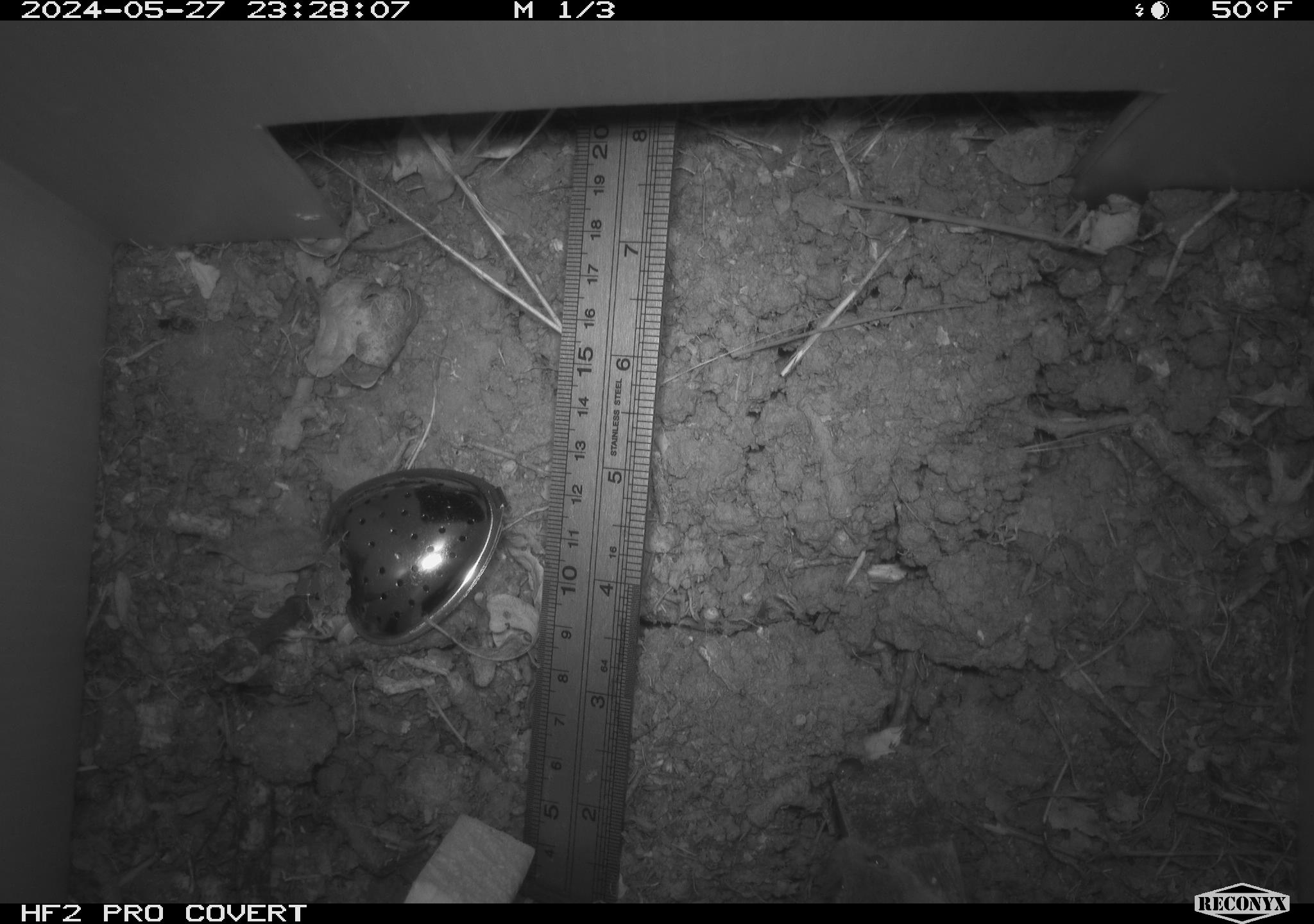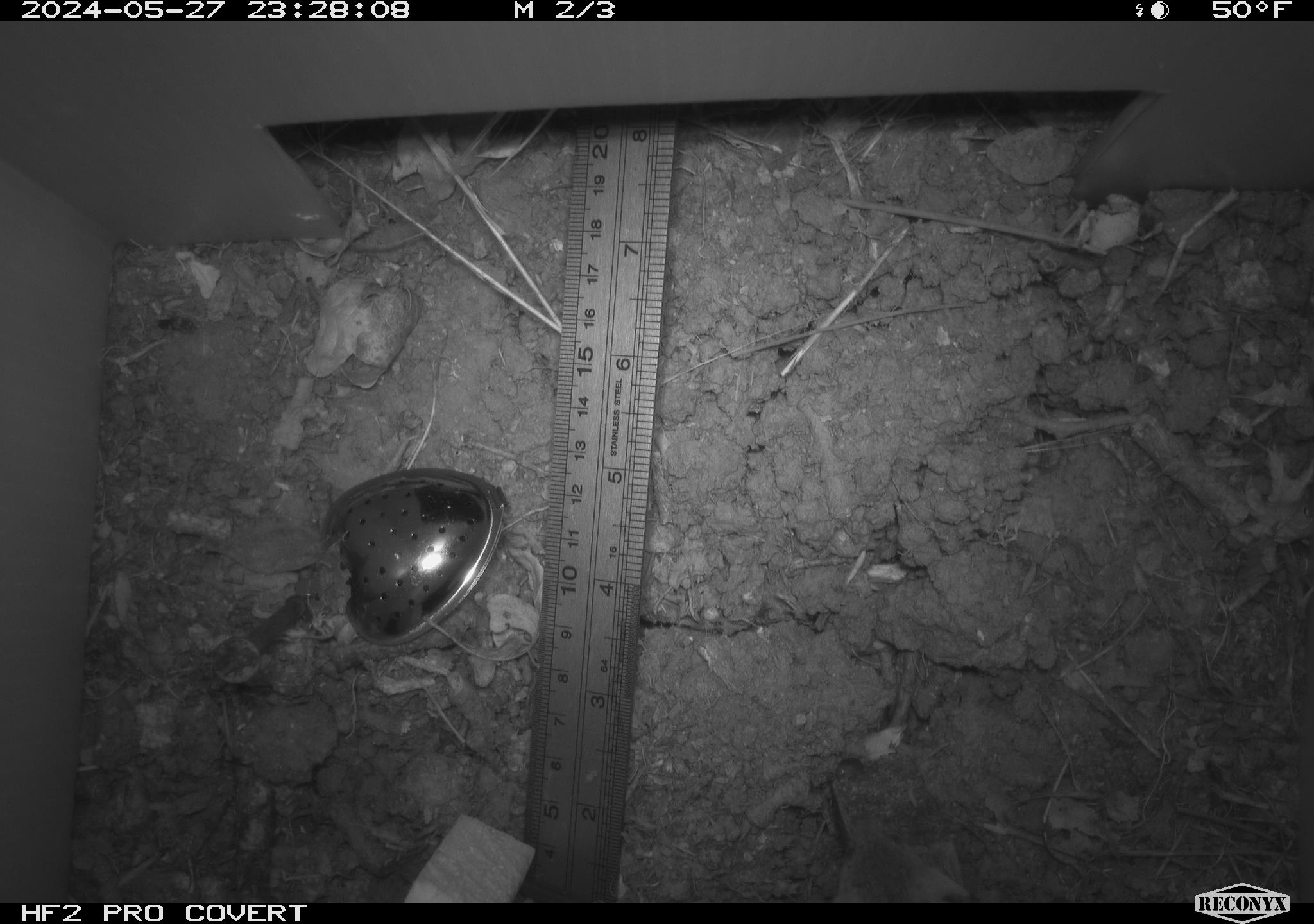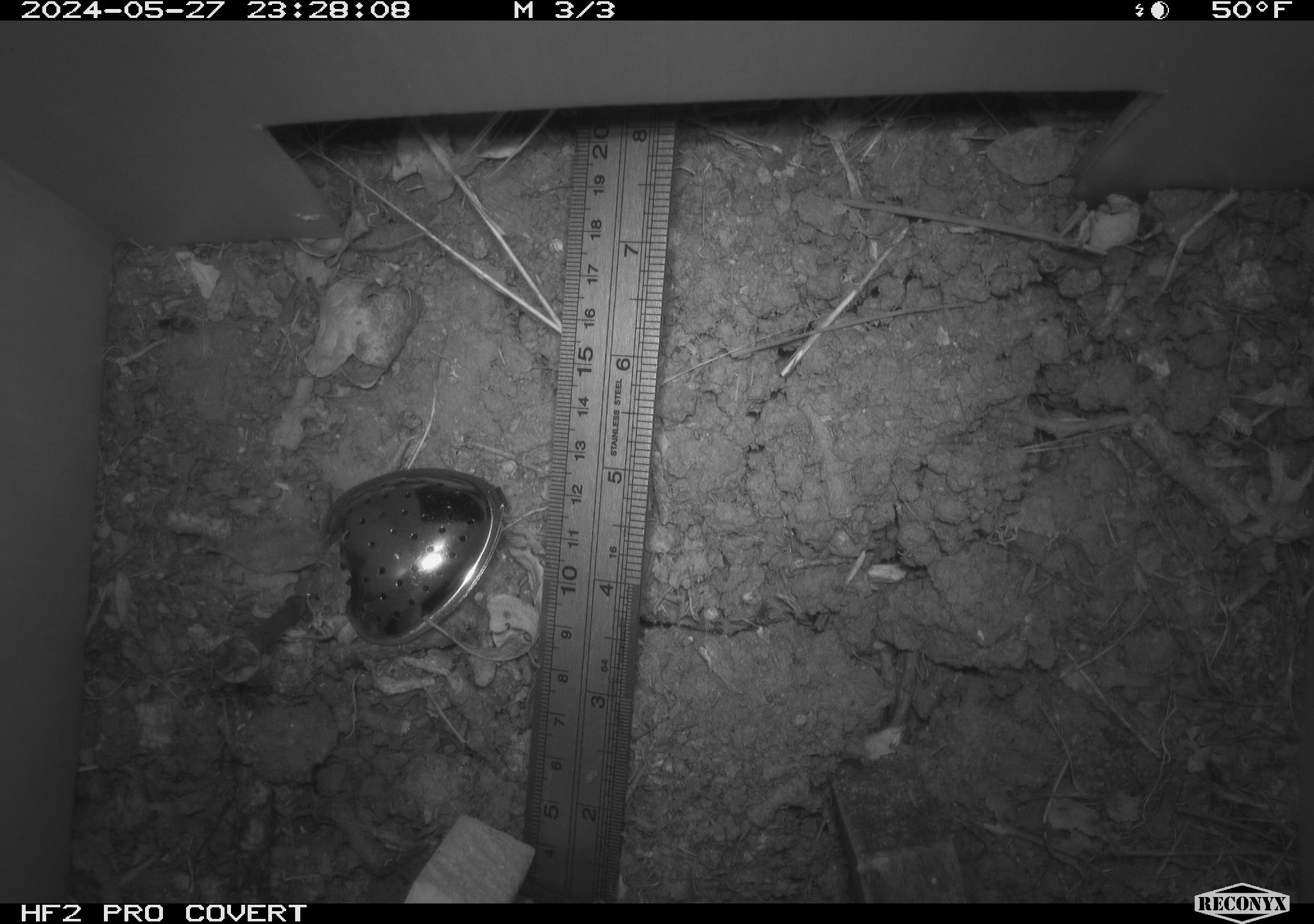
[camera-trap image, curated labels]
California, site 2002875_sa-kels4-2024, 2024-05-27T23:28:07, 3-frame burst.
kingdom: Animalia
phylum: Chordata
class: Mammalia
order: Rodentia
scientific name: Rodentia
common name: rodent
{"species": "rodent (Rodentia)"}